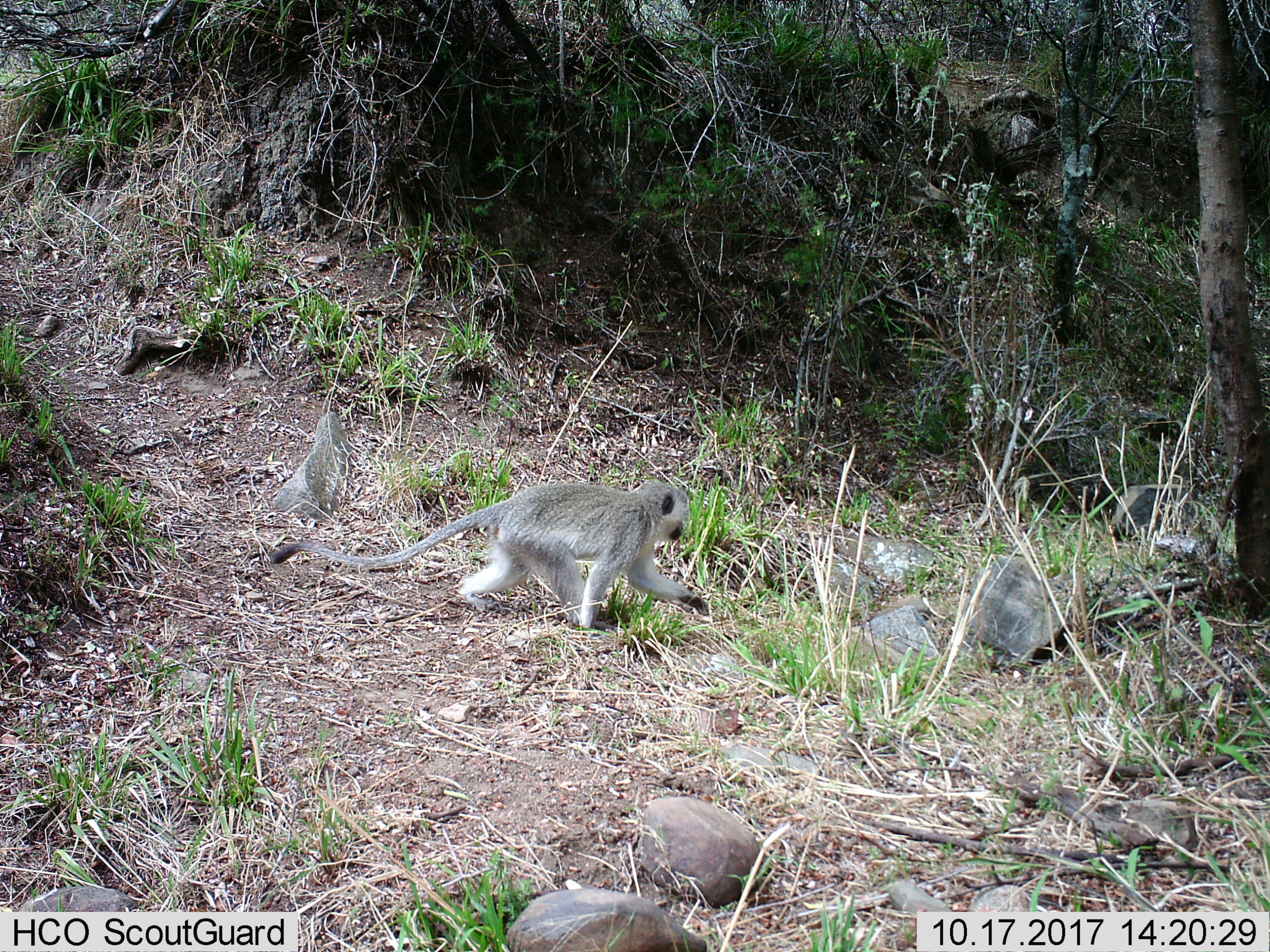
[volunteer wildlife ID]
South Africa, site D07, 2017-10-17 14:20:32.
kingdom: Animalia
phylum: Chordata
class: Mammalia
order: Primates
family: Cercopithecidae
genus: Chlorocebus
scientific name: Chlorocebus pygerythrus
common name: vervet monkey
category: monkeyvervet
Monkeyvervet (vervet monkey) (Chlorocebus pygerythrus), count 1. Behavior (volunteer vote fractions): standing 33%, resting 0%, moving 100%, interacting 0%. Young present (vote fraction): 22%. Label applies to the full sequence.